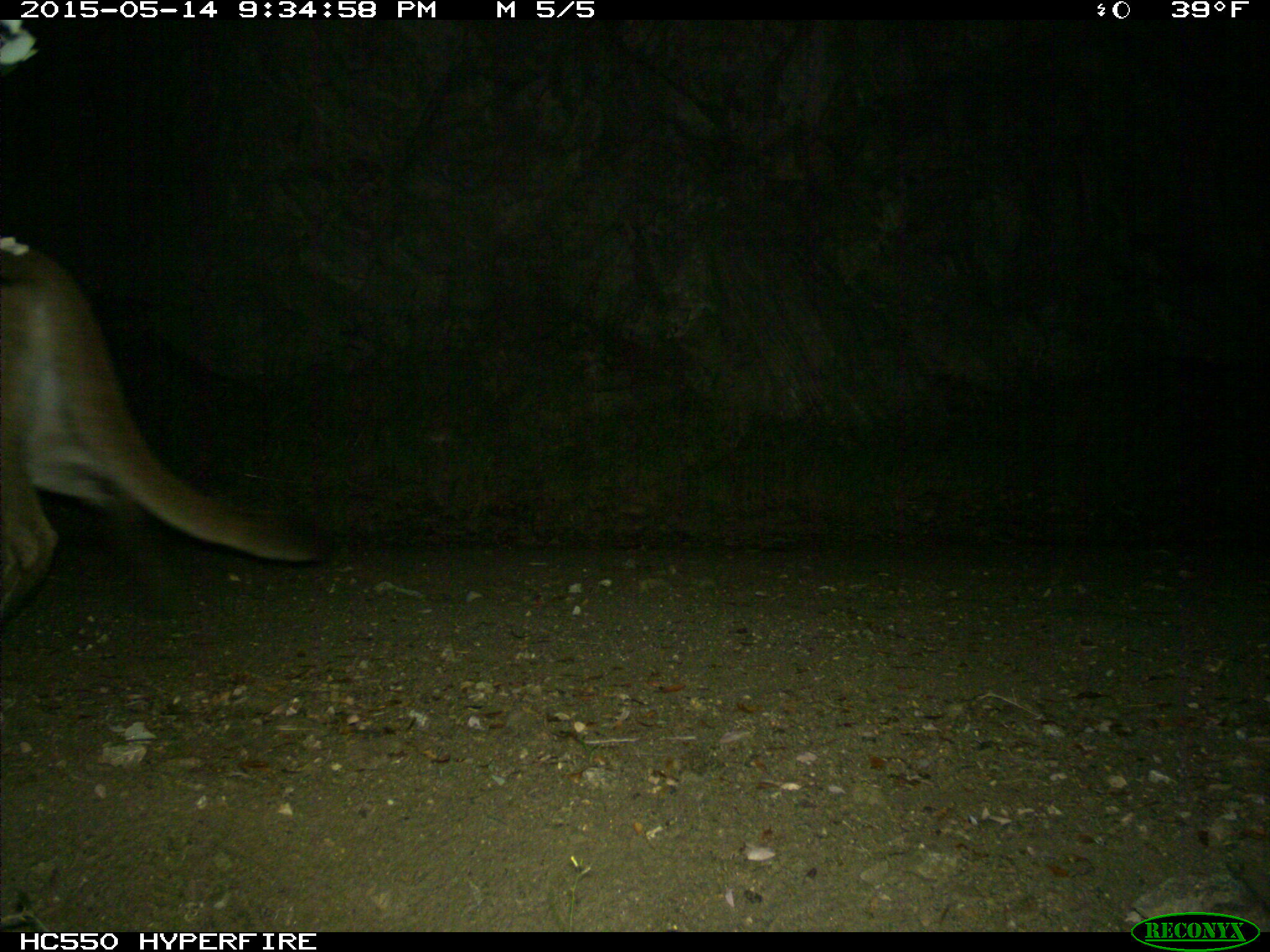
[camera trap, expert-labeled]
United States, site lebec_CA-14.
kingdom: Animalia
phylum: Chordata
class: Mammalia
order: Carnivora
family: Felidae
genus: Puma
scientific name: Puma concolor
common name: mountain lion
Puma concolor (mountain lion).